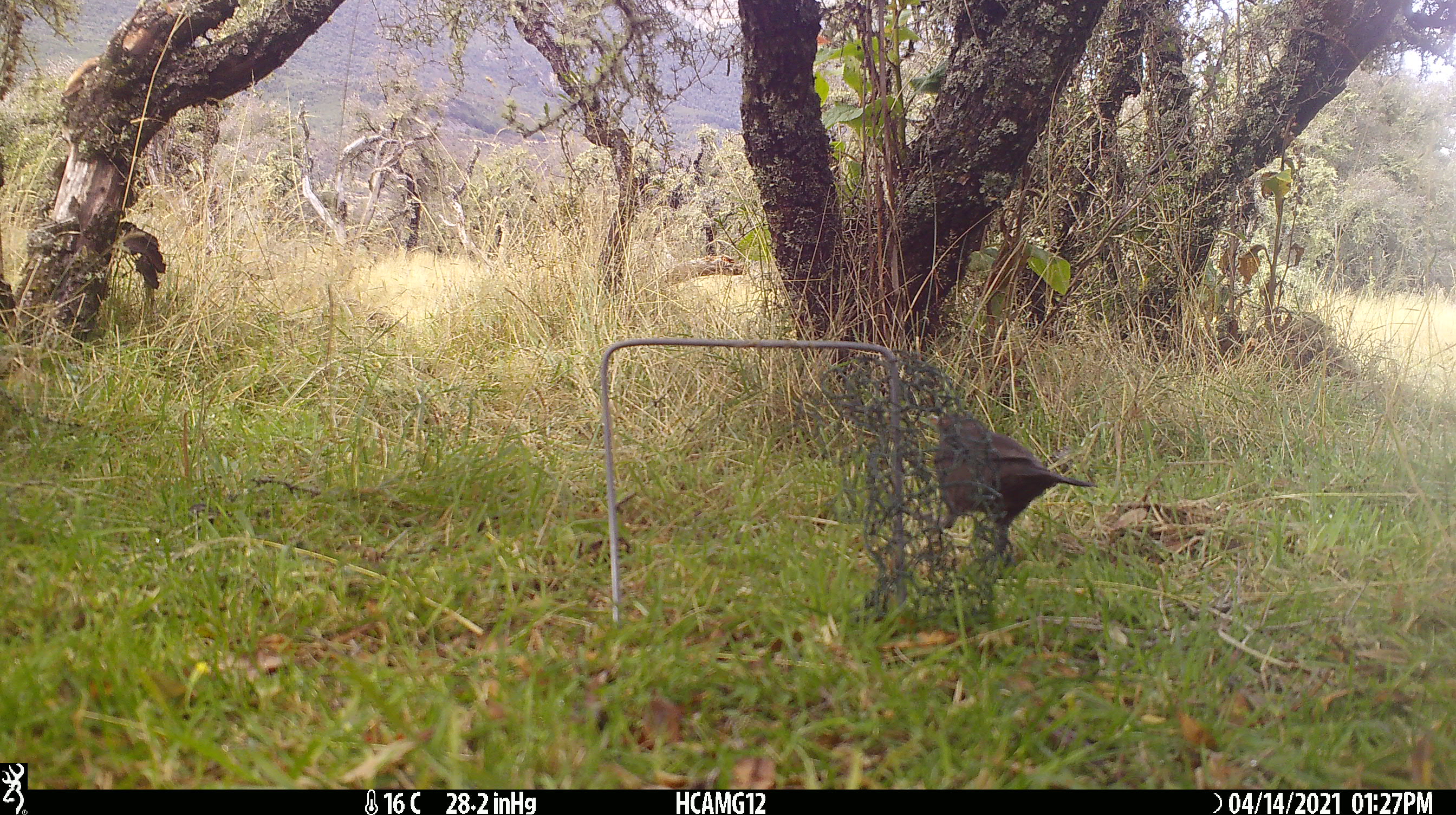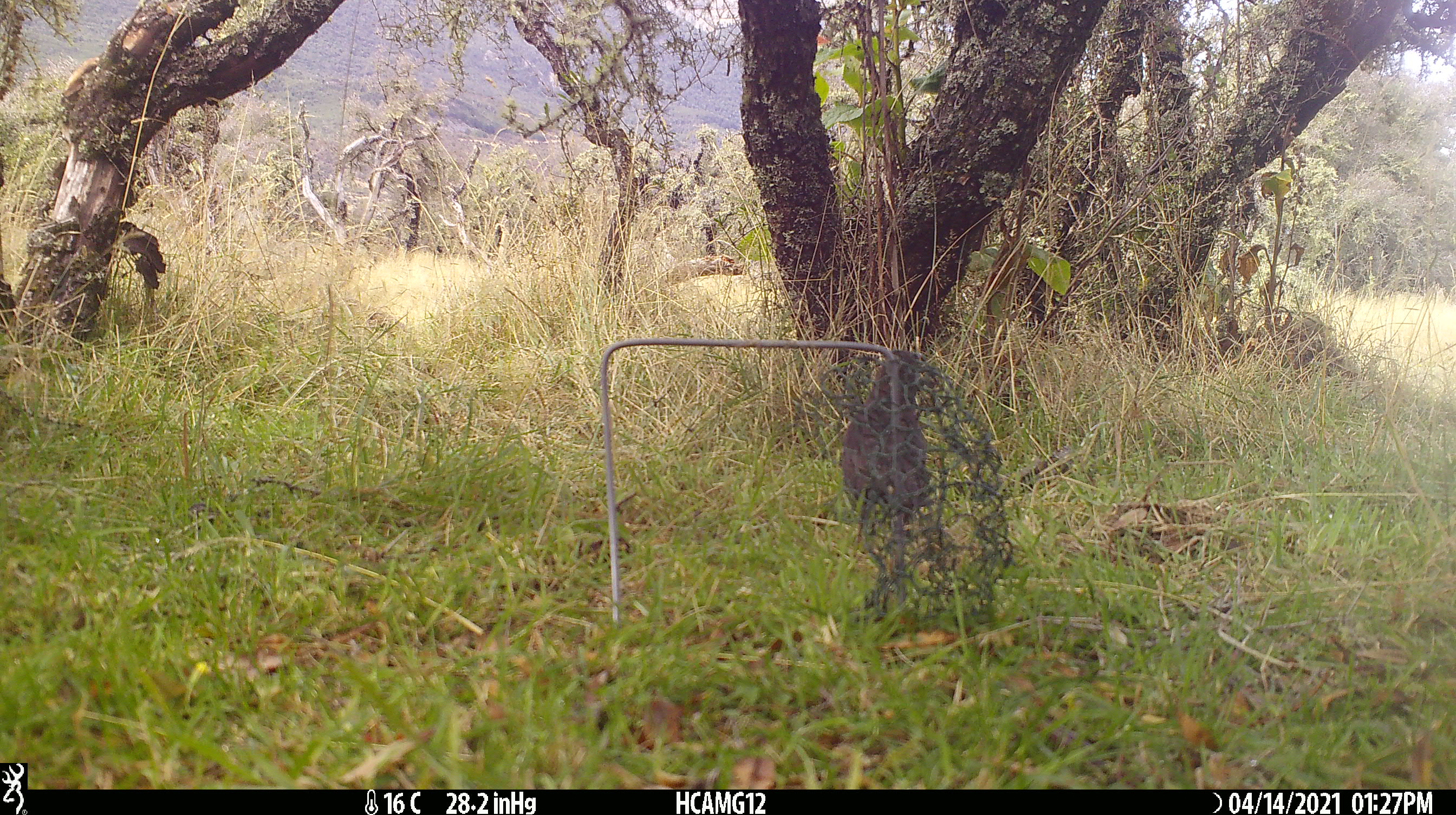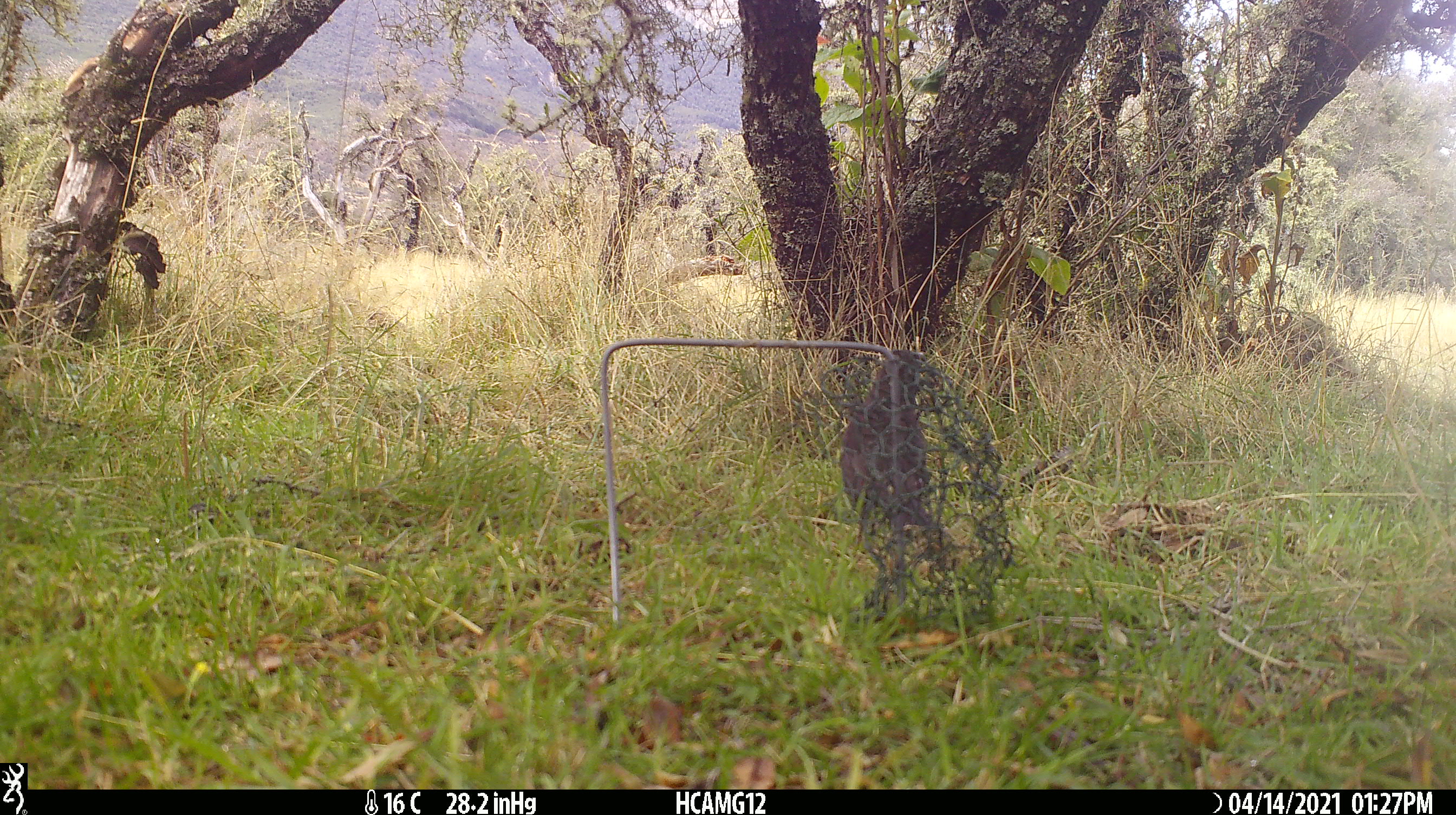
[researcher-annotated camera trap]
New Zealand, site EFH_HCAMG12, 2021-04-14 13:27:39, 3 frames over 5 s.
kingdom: Animalia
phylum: Chordata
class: Aves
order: Passeriformes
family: Turdidae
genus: Turdus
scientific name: Turdus merula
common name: eurasian blackbird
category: blackbird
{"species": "blackbird (eurasian blackbird) (Turdus merula)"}